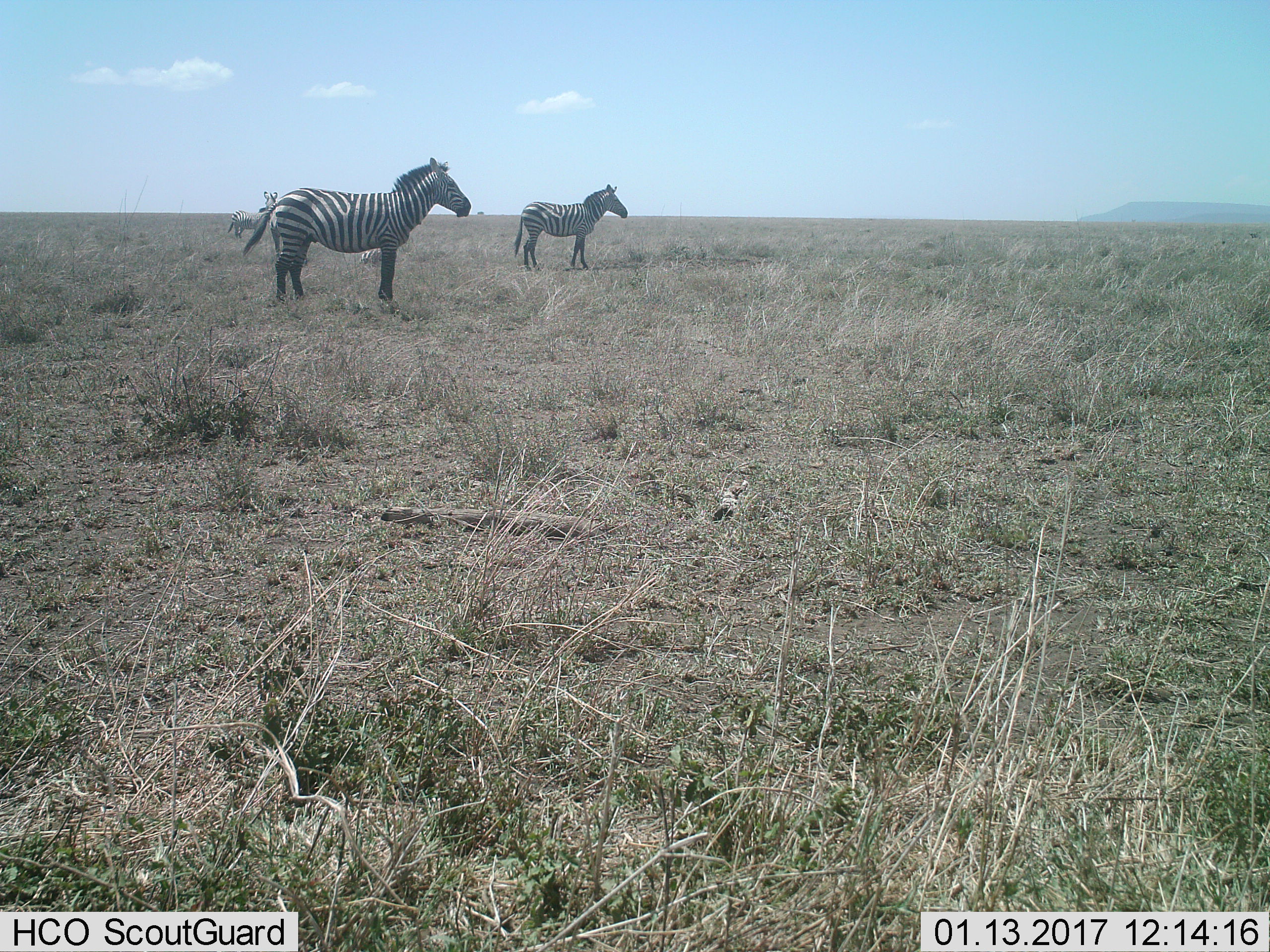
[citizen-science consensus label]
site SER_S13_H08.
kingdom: Animalia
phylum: Chordata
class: Mammalia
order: Perissodactyla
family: Equidae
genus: Equus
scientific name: Equus quagga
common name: plains zebra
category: zebraplains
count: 2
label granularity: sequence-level